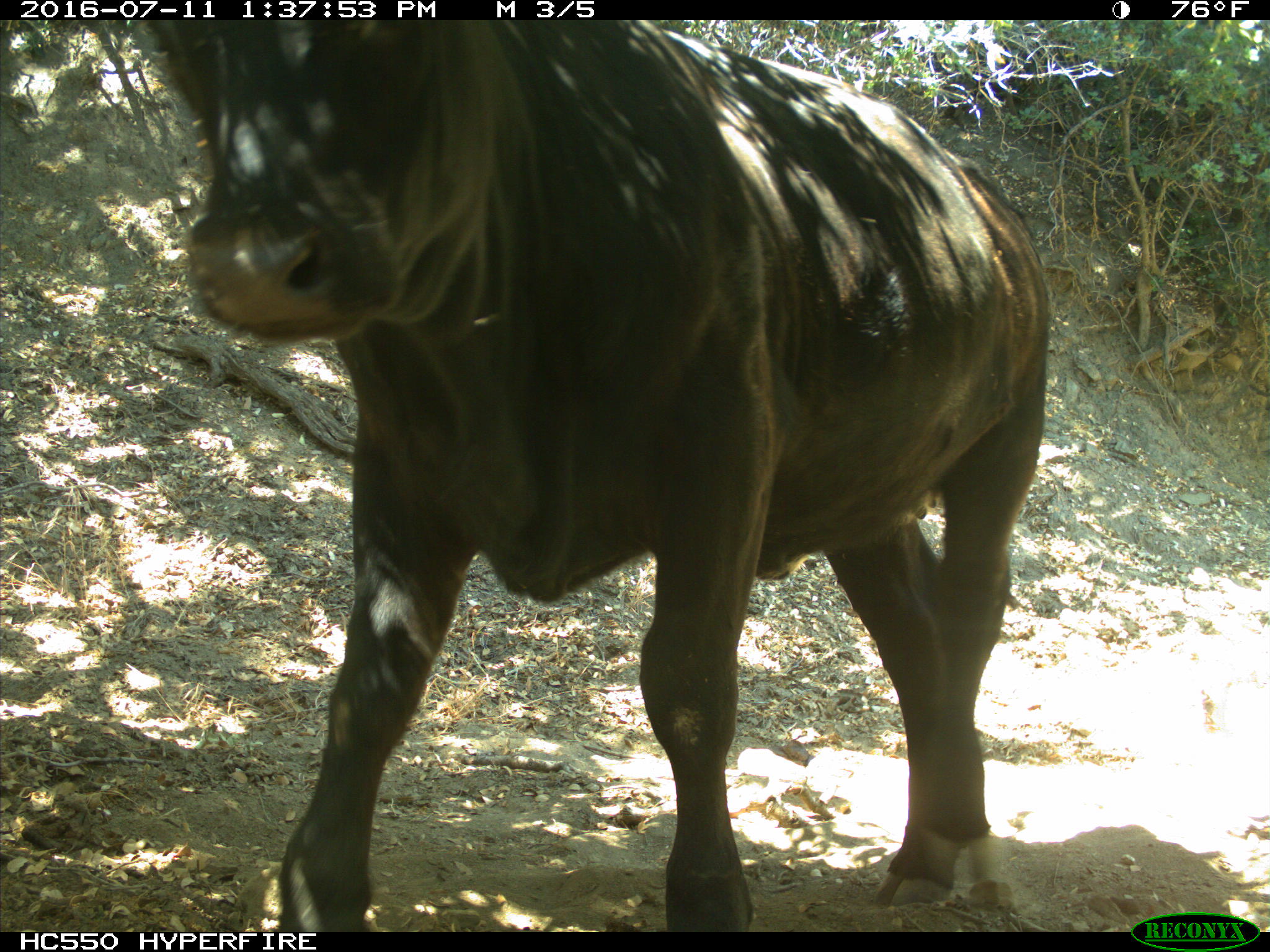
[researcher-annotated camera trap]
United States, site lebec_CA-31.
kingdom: Animalia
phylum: Chordata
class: Mammalia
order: Artiodactyla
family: Bovidae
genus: Bos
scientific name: Bos taurus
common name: domestic cow